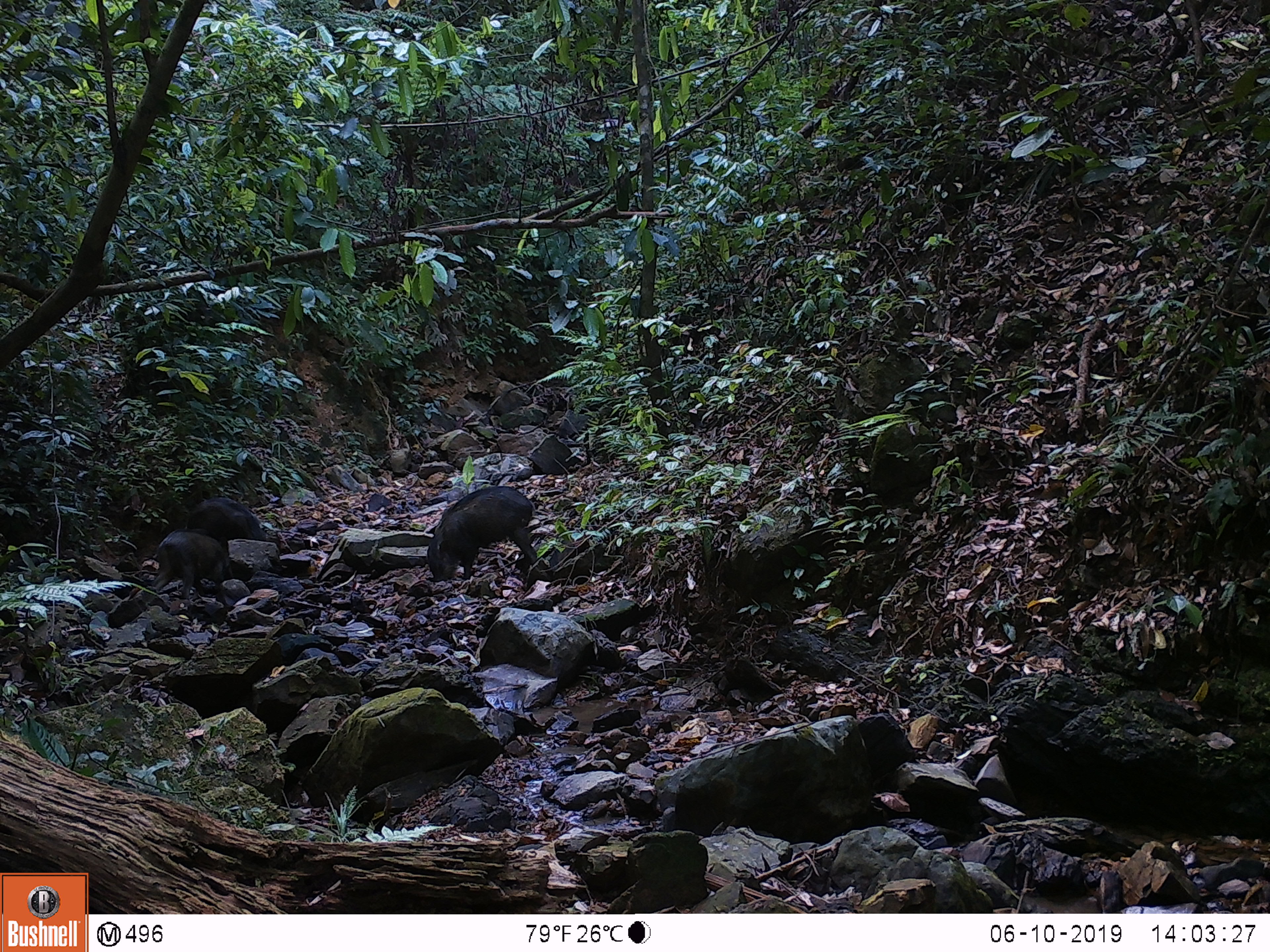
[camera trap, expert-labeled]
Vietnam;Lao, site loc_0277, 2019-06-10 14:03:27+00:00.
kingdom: Animalia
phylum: Chordata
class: Mammalia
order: Artiodactyla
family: Suidae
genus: Sus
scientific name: Sus scrofa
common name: eurasian wild pig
Eurasian wild pig (Sus scrofa). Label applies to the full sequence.